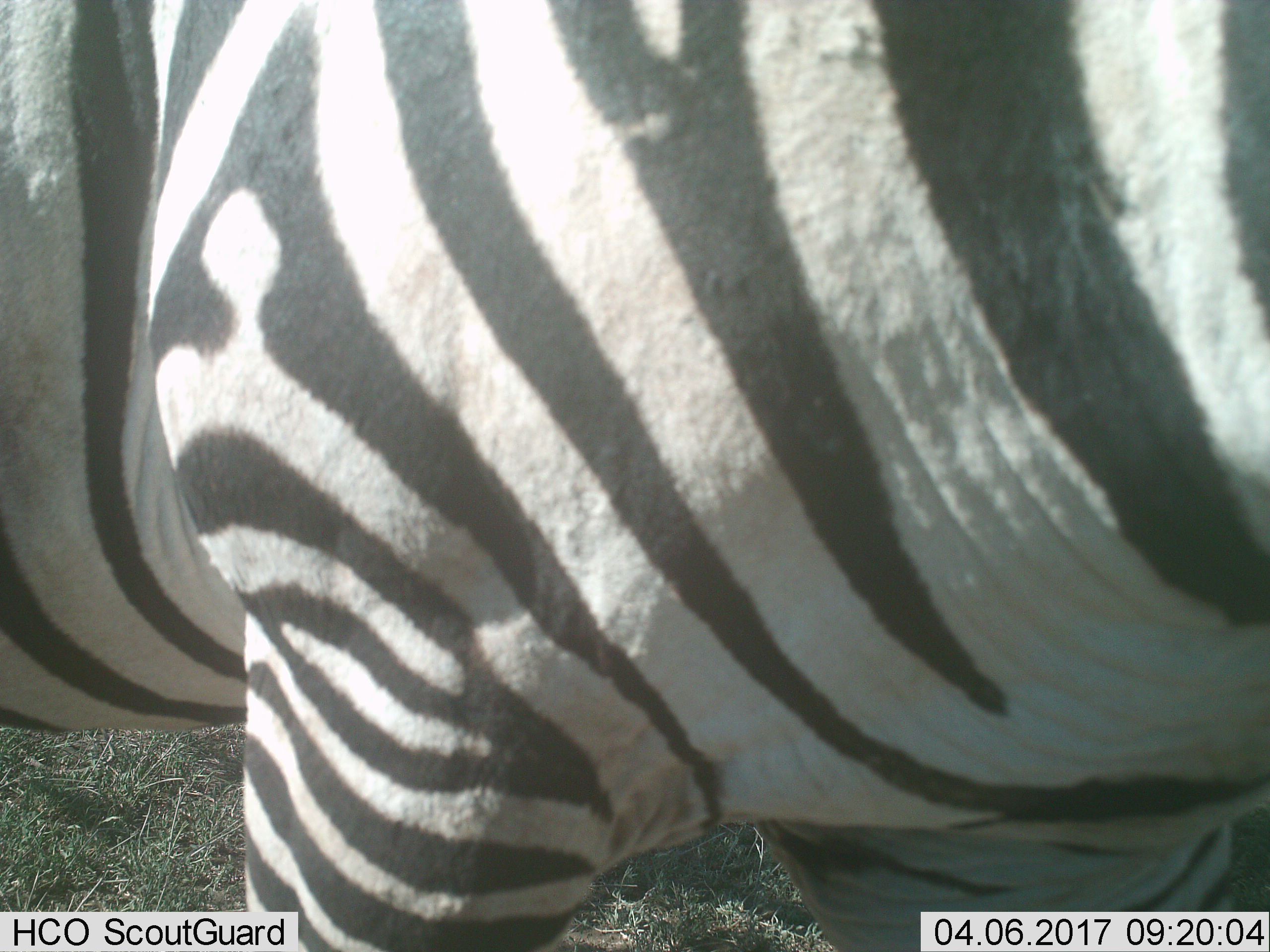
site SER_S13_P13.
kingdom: Animalia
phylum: Chordata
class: Mammalia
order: Perissodactyla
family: Equidae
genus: Equus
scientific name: Equus quagga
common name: plains zebra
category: zebraplains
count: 1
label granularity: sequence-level